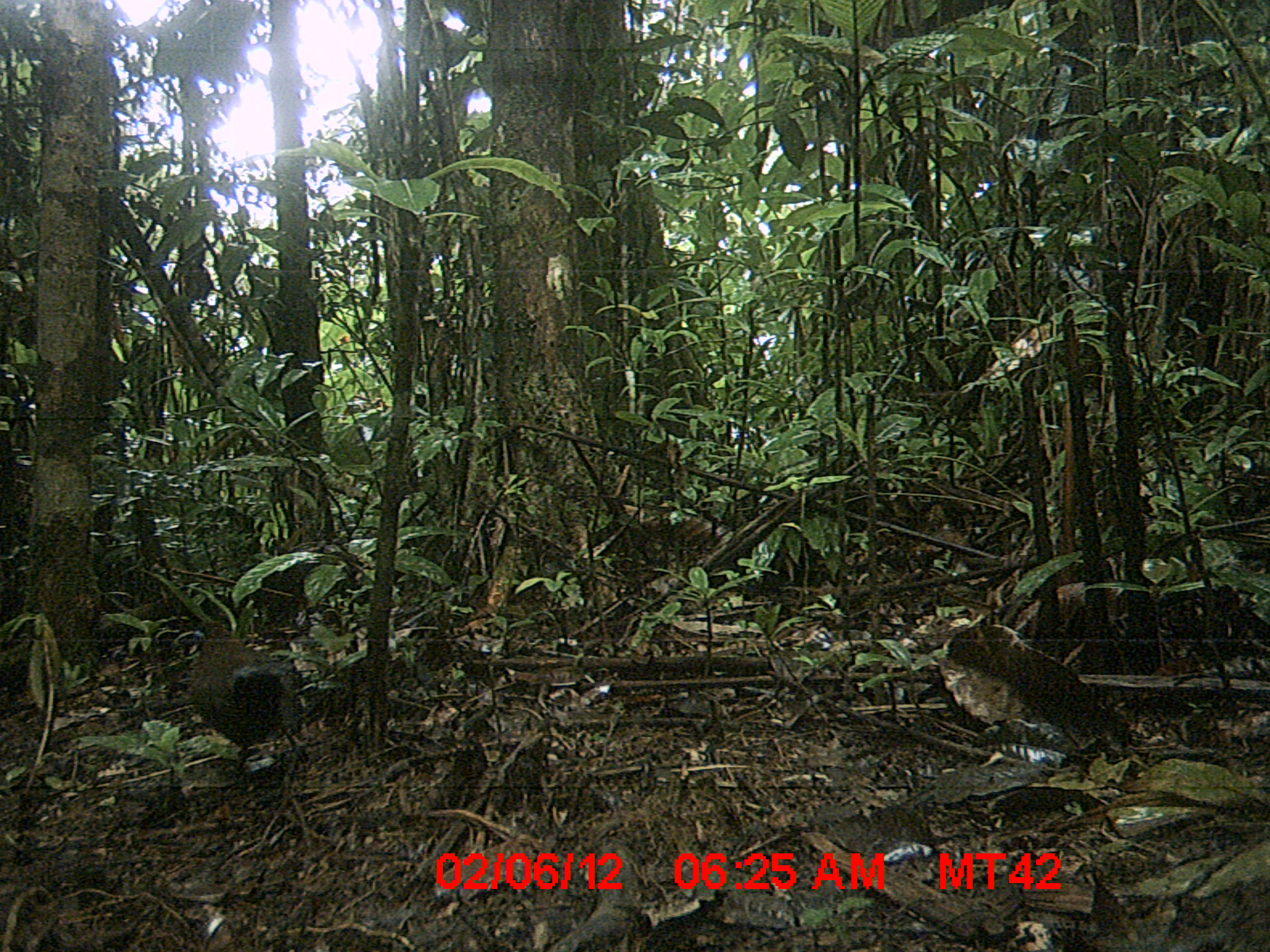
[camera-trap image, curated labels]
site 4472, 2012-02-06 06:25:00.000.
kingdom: Animalia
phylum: Chordata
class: Aves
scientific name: Aves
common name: bird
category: unknown bird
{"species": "unknown bird (bird) (Aves)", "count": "1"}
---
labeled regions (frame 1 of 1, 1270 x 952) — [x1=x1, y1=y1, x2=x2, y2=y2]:
unknown bird: [x1=188, y1=619, x2=305, y2=771]